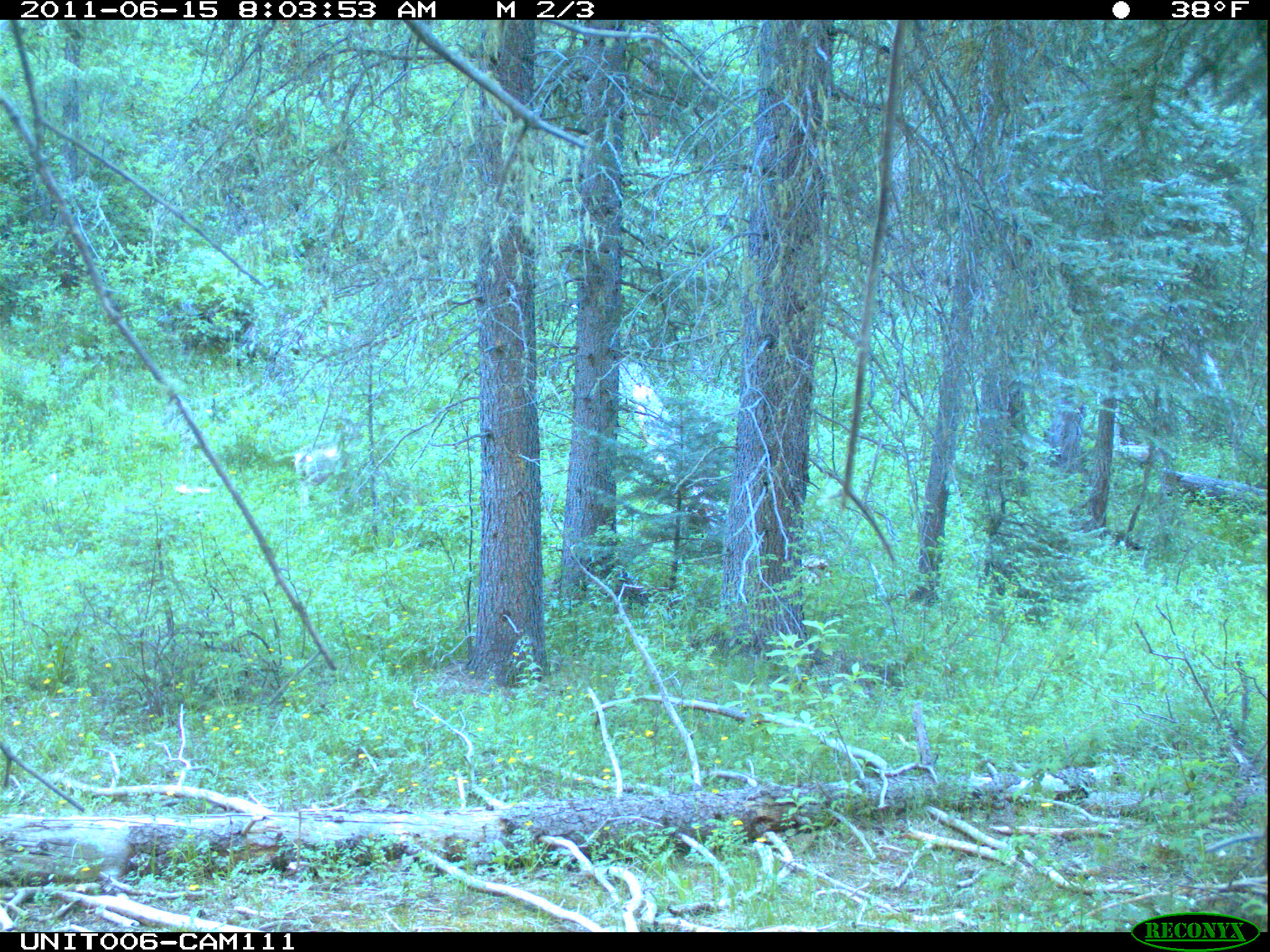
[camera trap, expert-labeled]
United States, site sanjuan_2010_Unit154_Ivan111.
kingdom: Animalia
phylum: Chordata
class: Mammalia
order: Artiodactyla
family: Cervidae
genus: Odocoileus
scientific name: Odocoileus hemionus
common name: mule deer